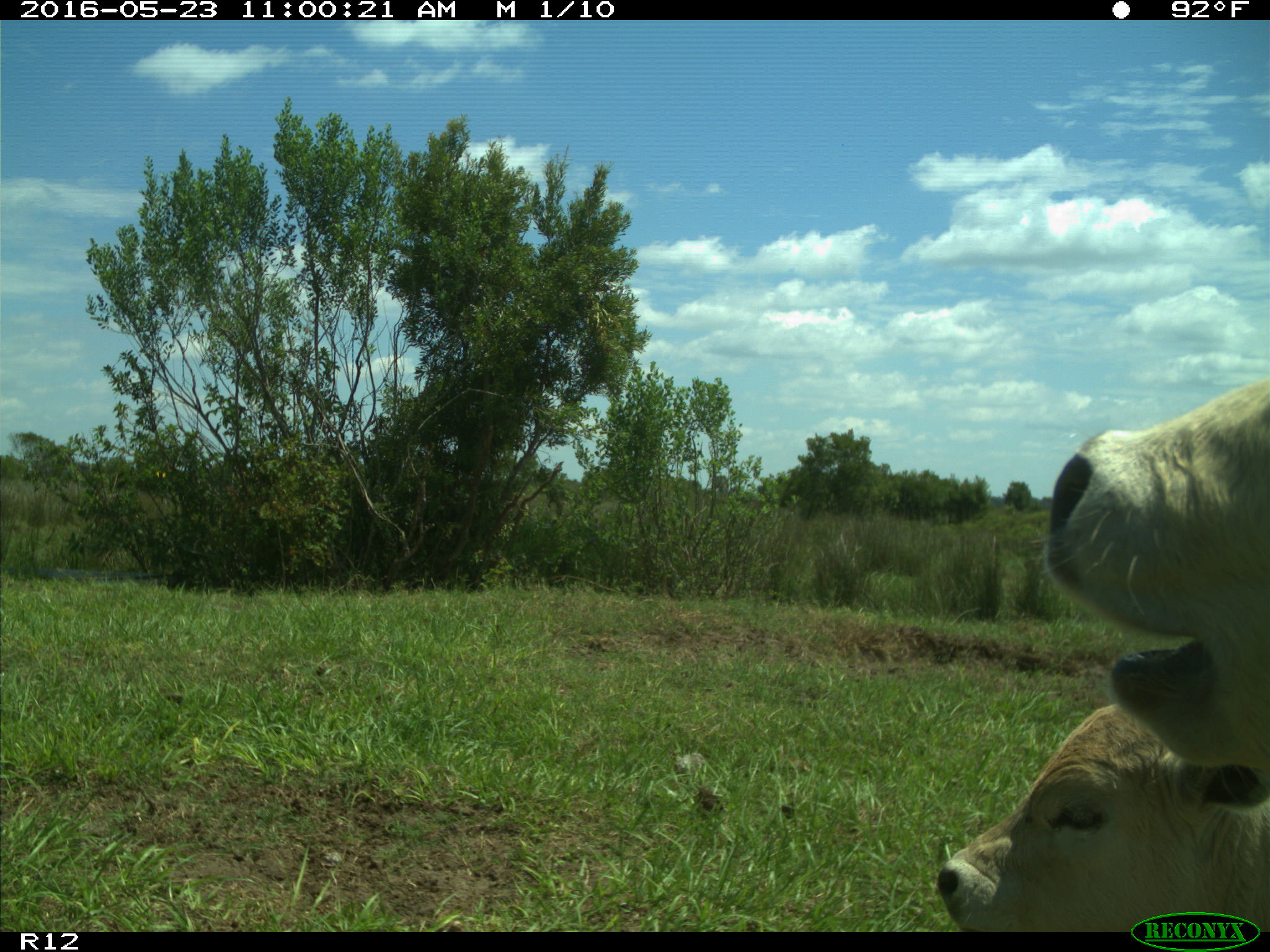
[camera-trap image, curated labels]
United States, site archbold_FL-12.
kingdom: Animalia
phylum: Chordata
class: Mammalia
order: Artiodactyla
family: Bovidae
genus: Bos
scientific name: Bos taurus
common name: domestic cow